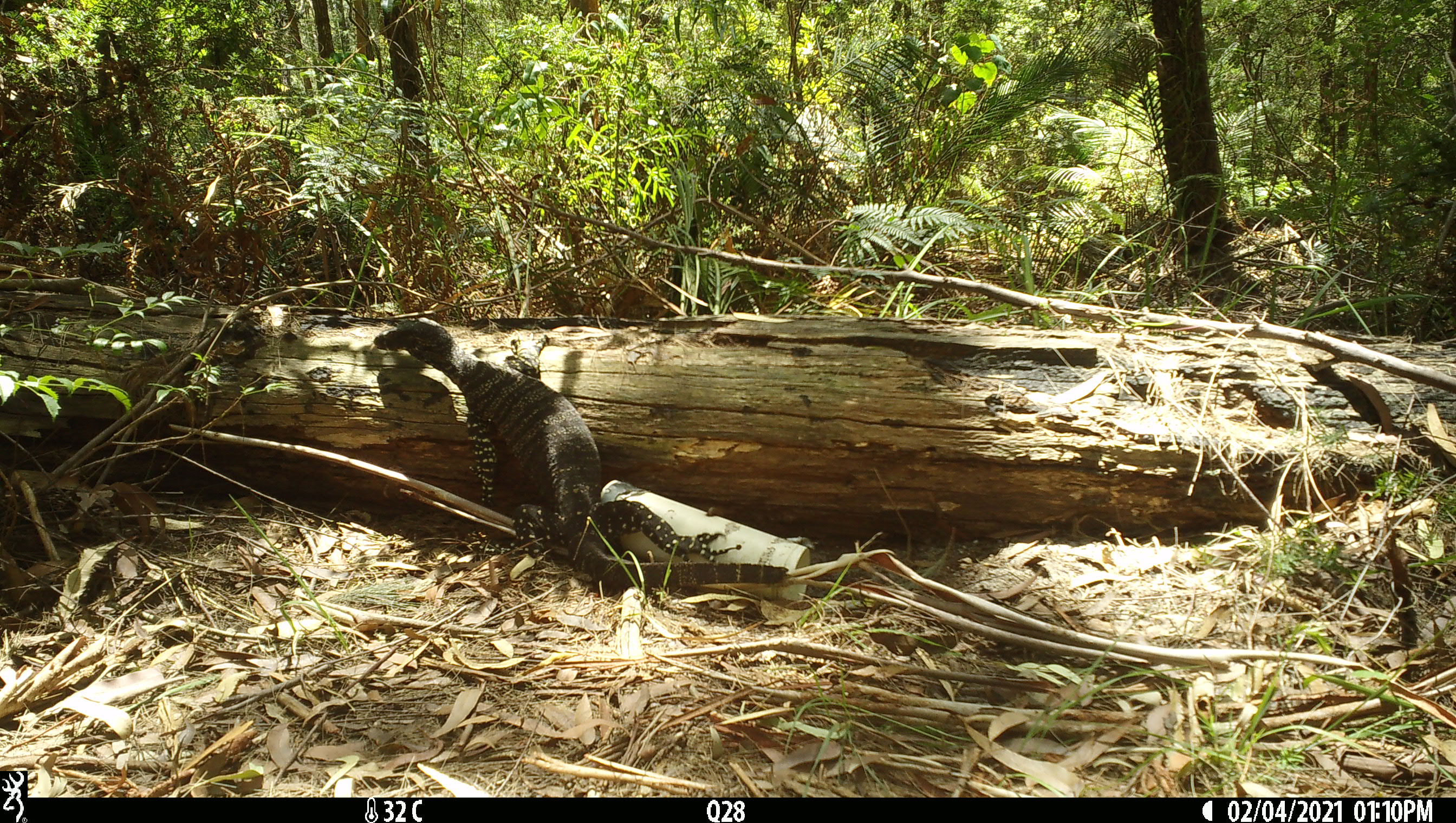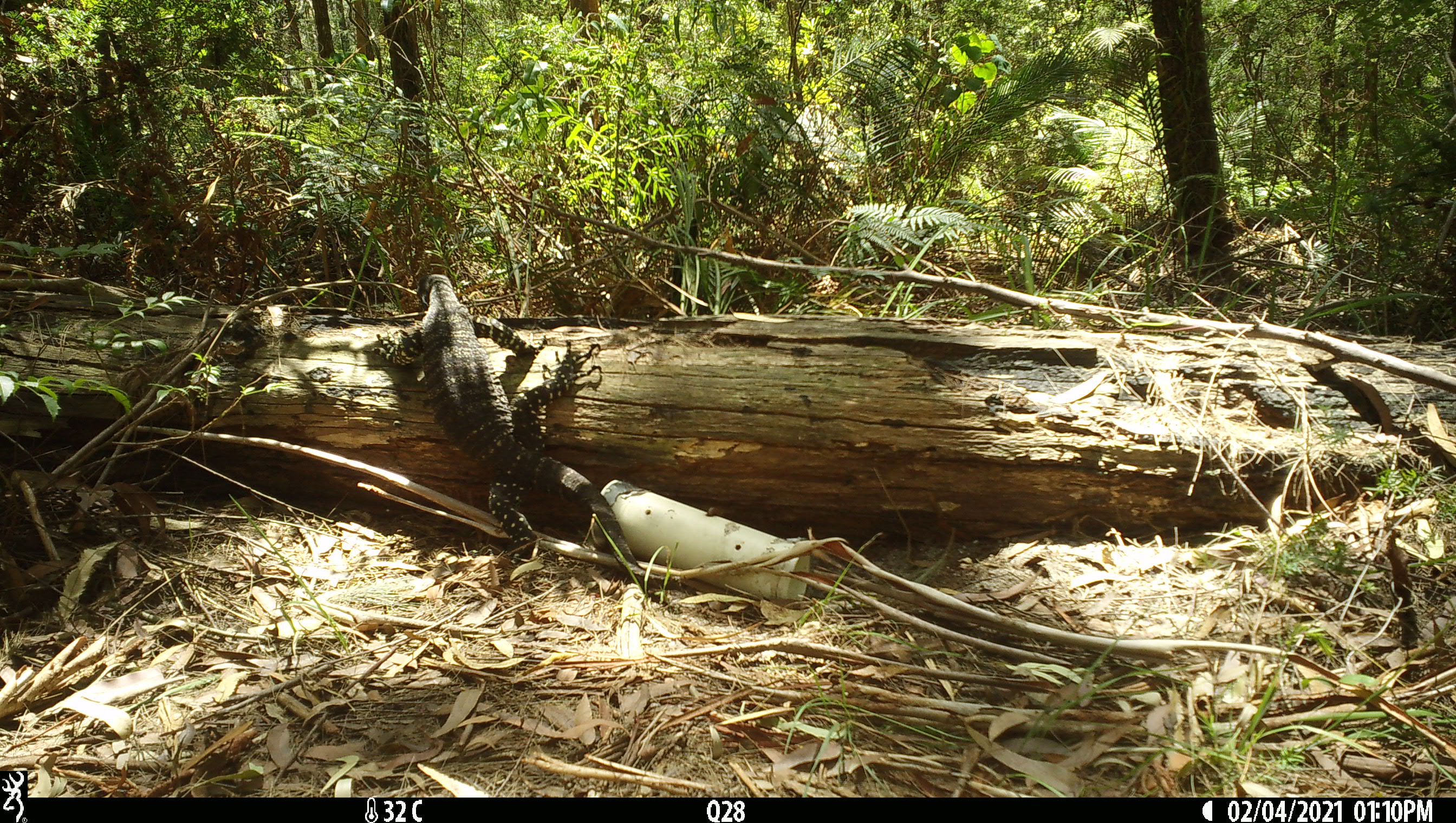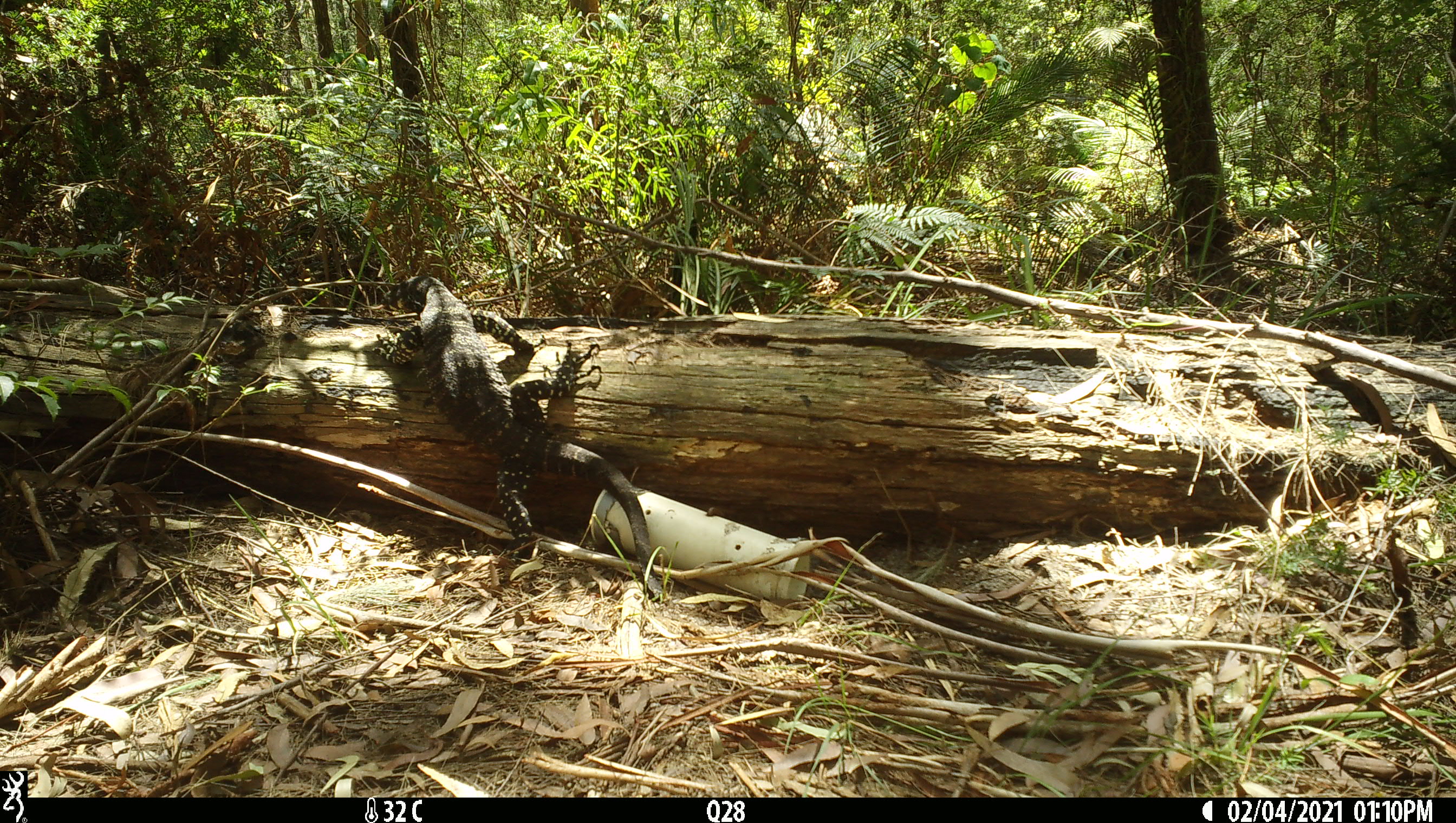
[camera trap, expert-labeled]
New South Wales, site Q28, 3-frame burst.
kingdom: Animalia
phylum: Chordata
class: Reptilia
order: Squamata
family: Varanidae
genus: Varanus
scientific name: Varanus varius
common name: lace monitor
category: goanna